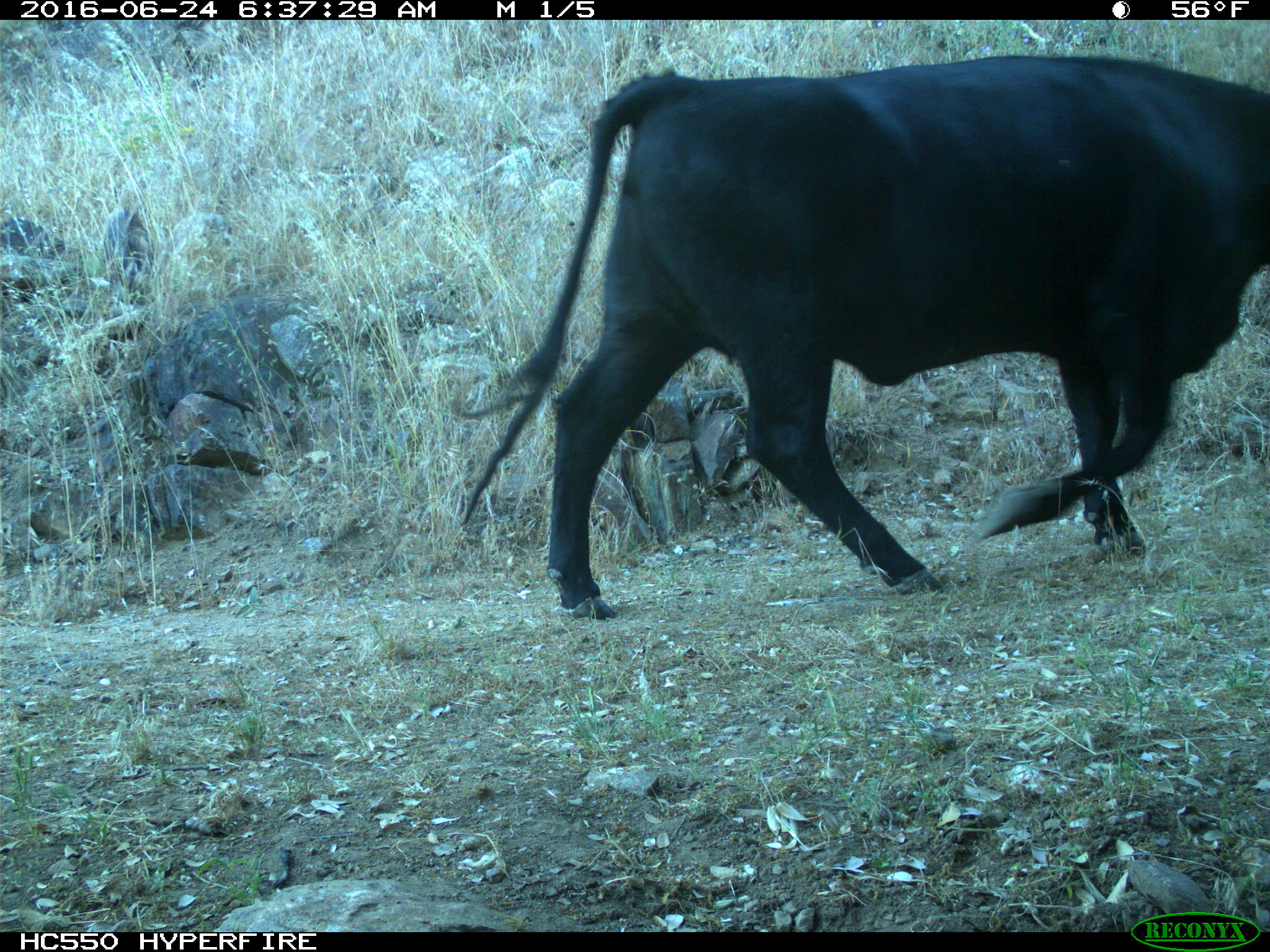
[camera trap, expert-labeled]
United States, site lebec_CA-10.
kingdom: Animalia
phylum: Chordata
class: Mammalia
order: Artiodactyla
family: Bovidae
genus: Bos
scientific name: Bos taurus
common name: domestic cow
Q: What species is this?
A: Bos taurus (domestic cow).